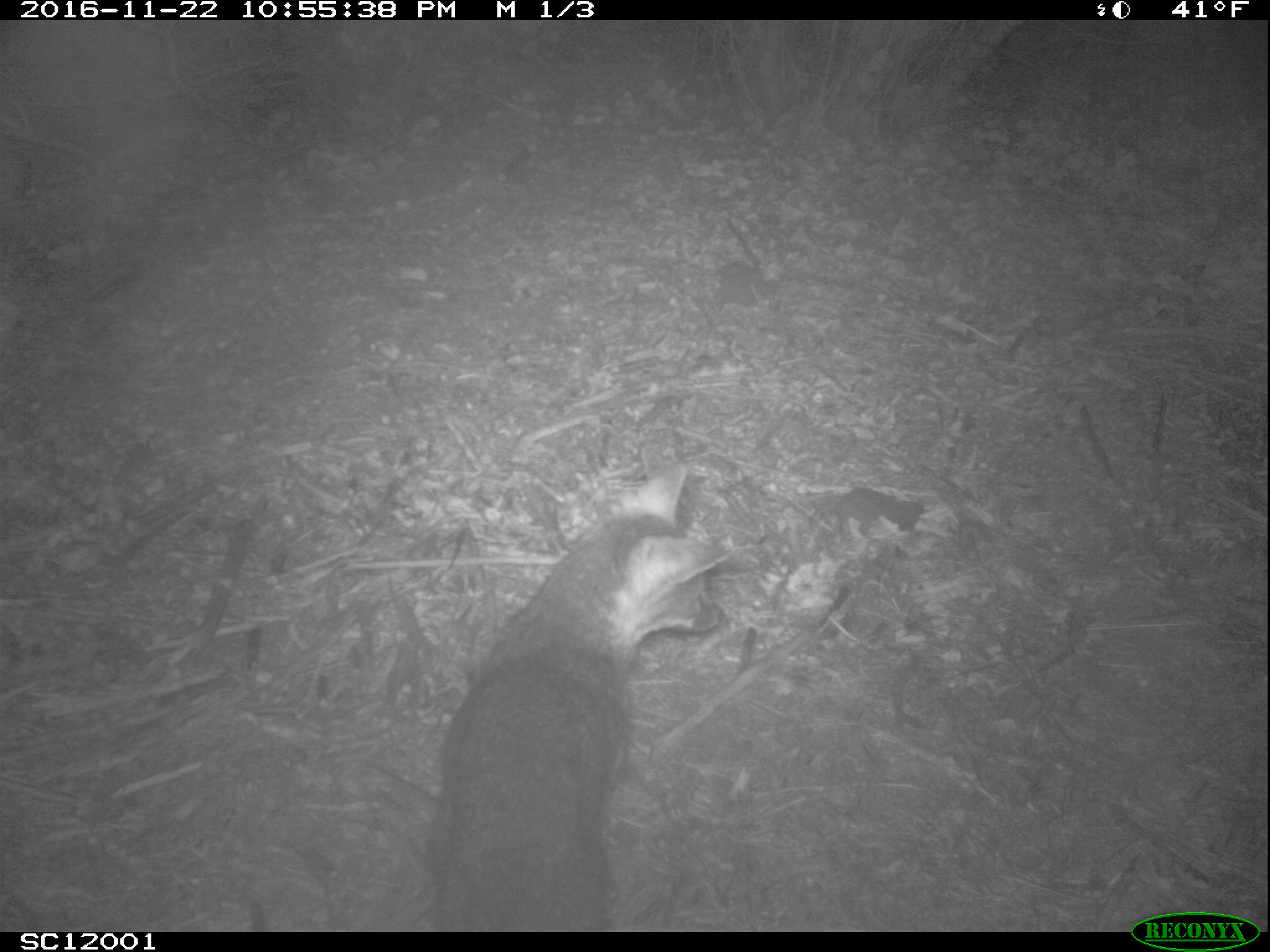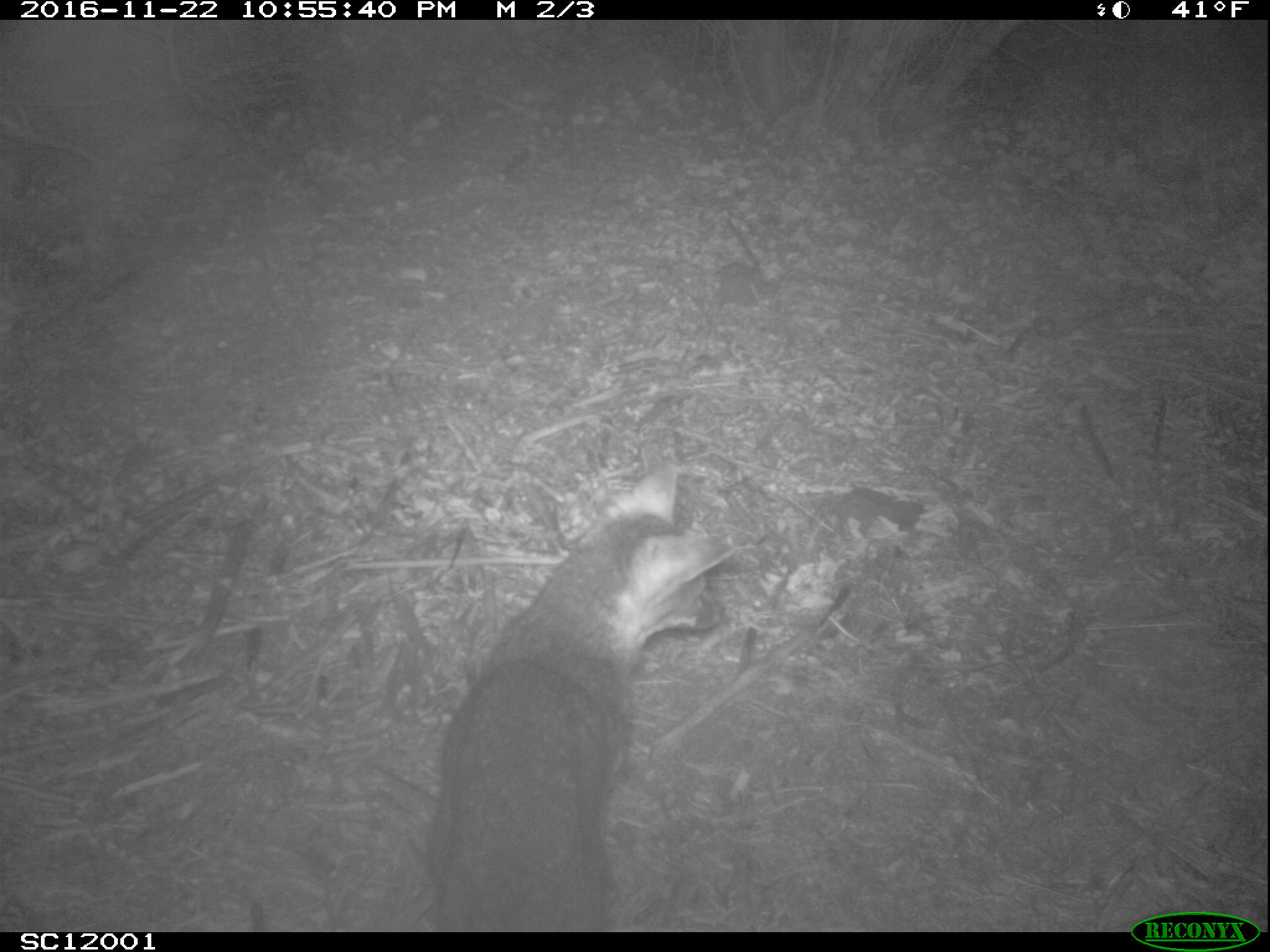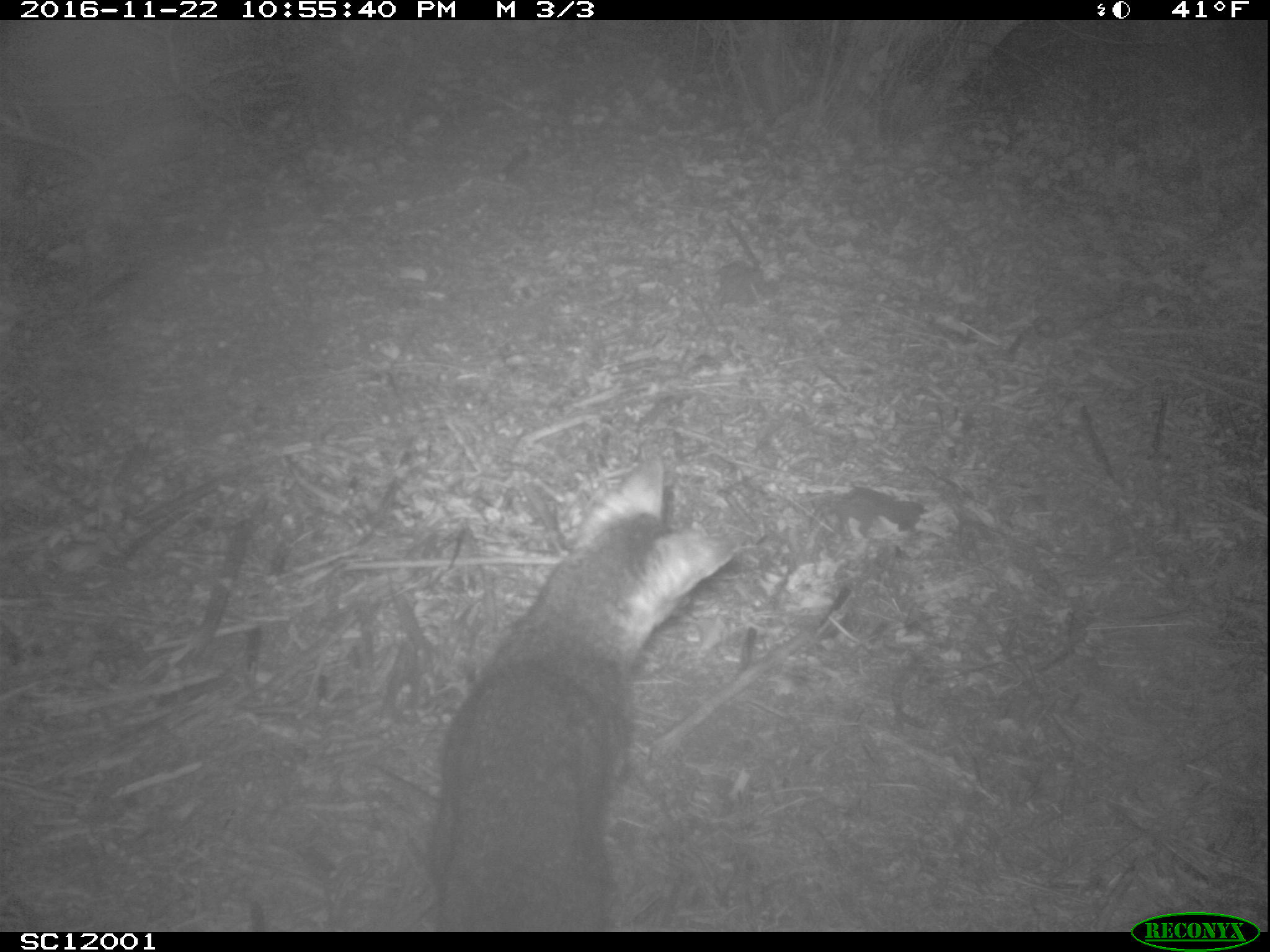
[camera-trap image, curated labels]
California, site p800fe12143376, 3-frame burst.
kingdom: Animalia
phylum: Chordata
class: Mammalia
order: Carnivora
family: Canidae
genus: Urocyon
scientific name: Urocyon littoralis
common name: island fox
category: fox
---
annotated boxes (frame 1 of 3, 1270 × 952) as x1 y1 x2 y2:
fox: 423 460 736 932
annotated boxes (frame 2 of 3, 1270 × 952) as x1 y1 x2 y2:
fox: 440 457 736 928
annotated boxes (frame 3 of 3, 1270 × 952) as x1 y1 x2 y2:
fox: 443 451 743 928